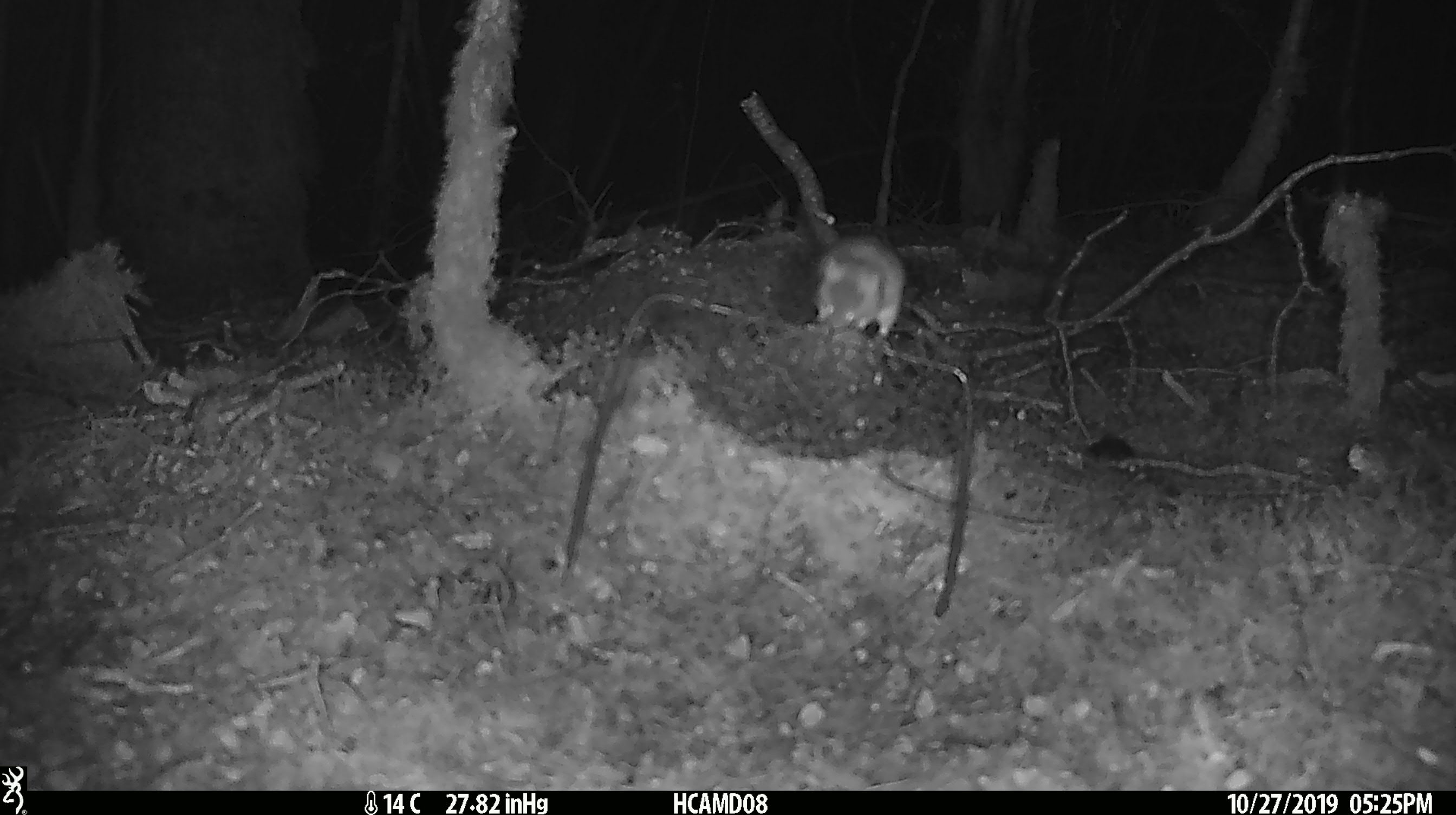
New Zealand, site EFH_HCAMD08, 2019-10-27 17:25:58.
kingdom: Animalia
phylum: Chordata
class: Mammalia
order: Rodentia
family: Muridae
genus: Mus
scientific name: Mus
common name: mouse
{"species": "mouse (Mus)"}